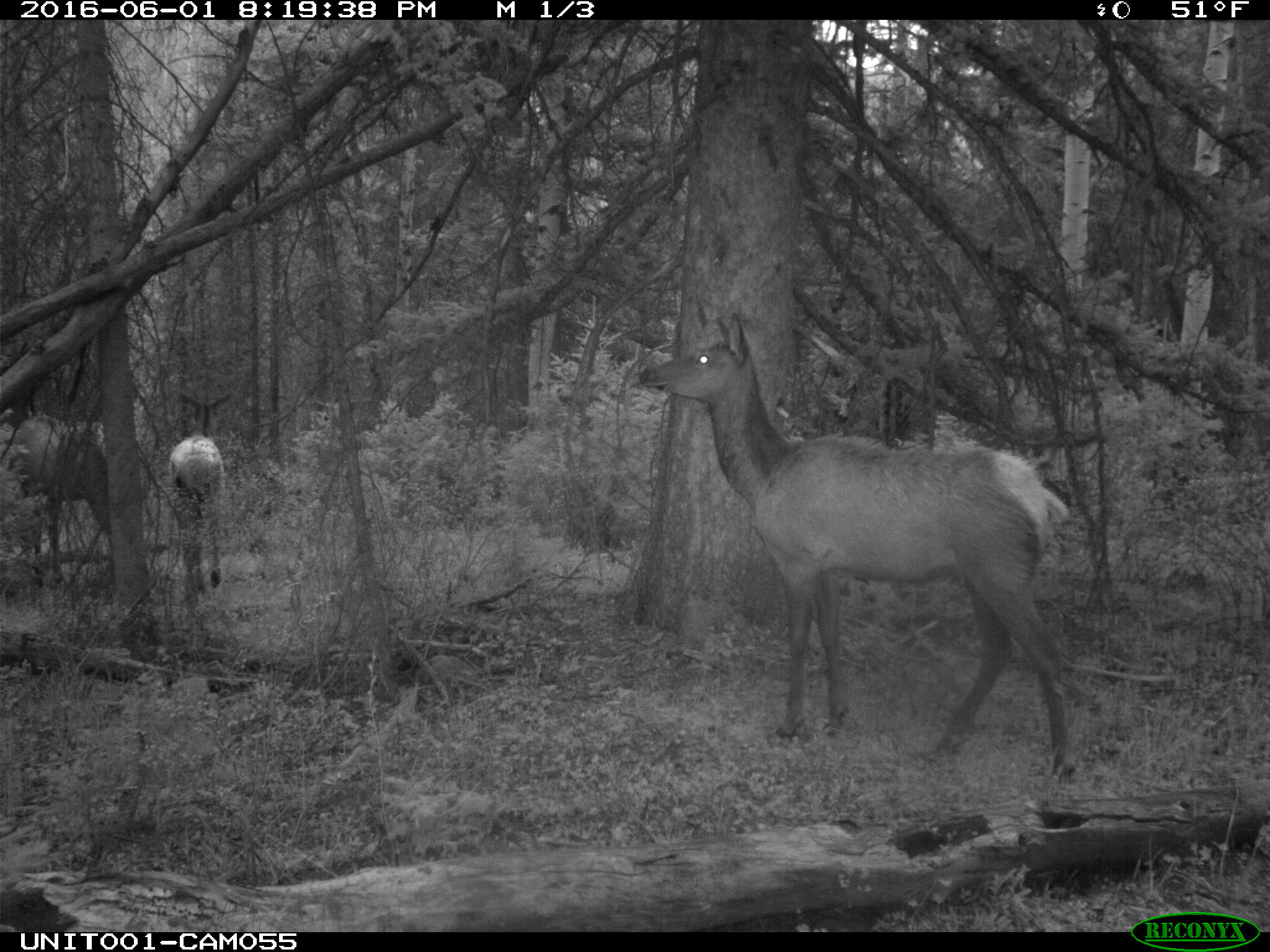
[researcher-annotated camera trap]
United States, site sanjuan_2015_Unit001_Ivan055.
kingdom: Animalia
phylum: Chordata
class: Mammalia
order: Artiodactyla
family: Cervidae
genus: Cervus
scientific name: Cervus elaphus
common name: red deer